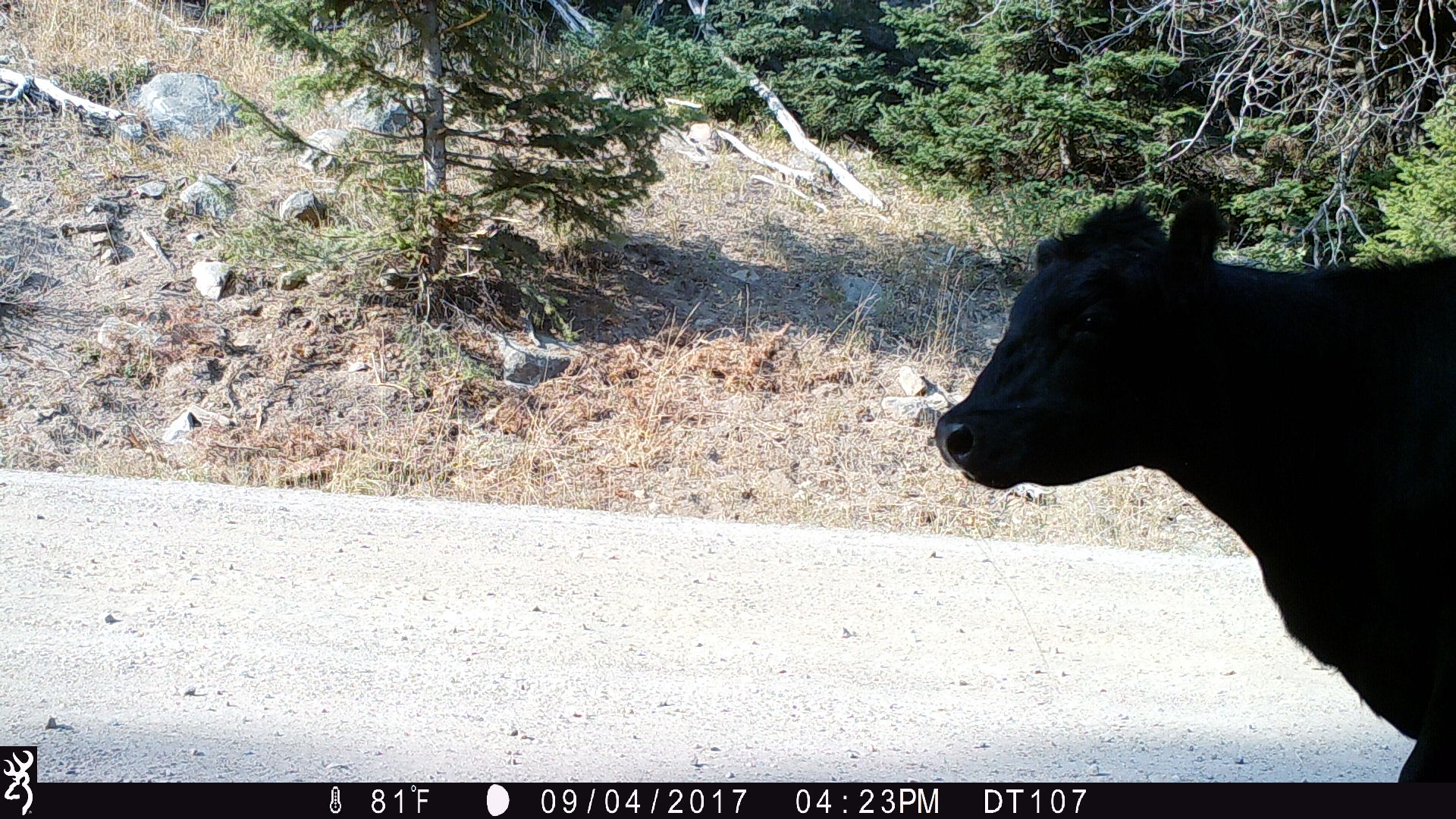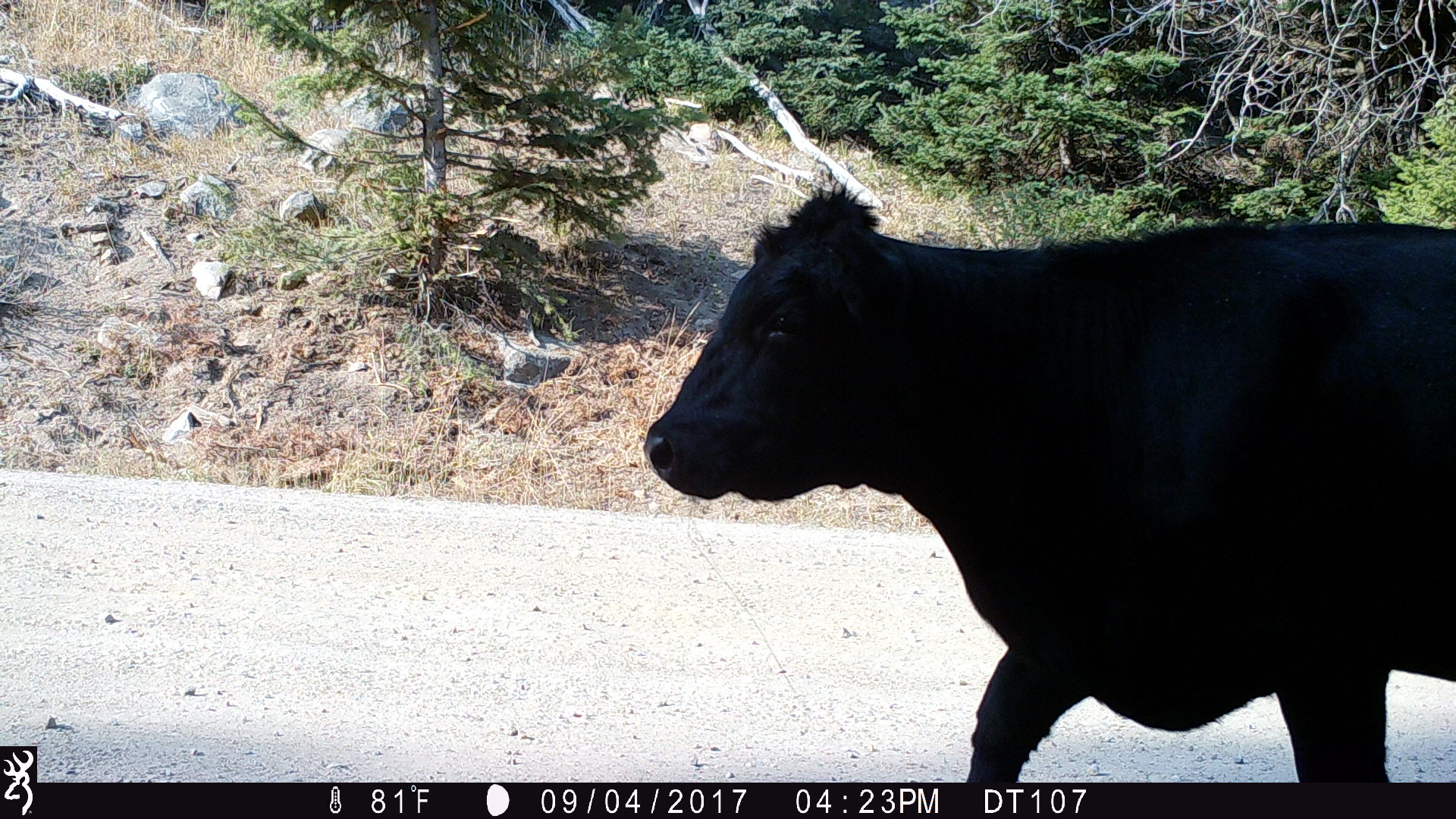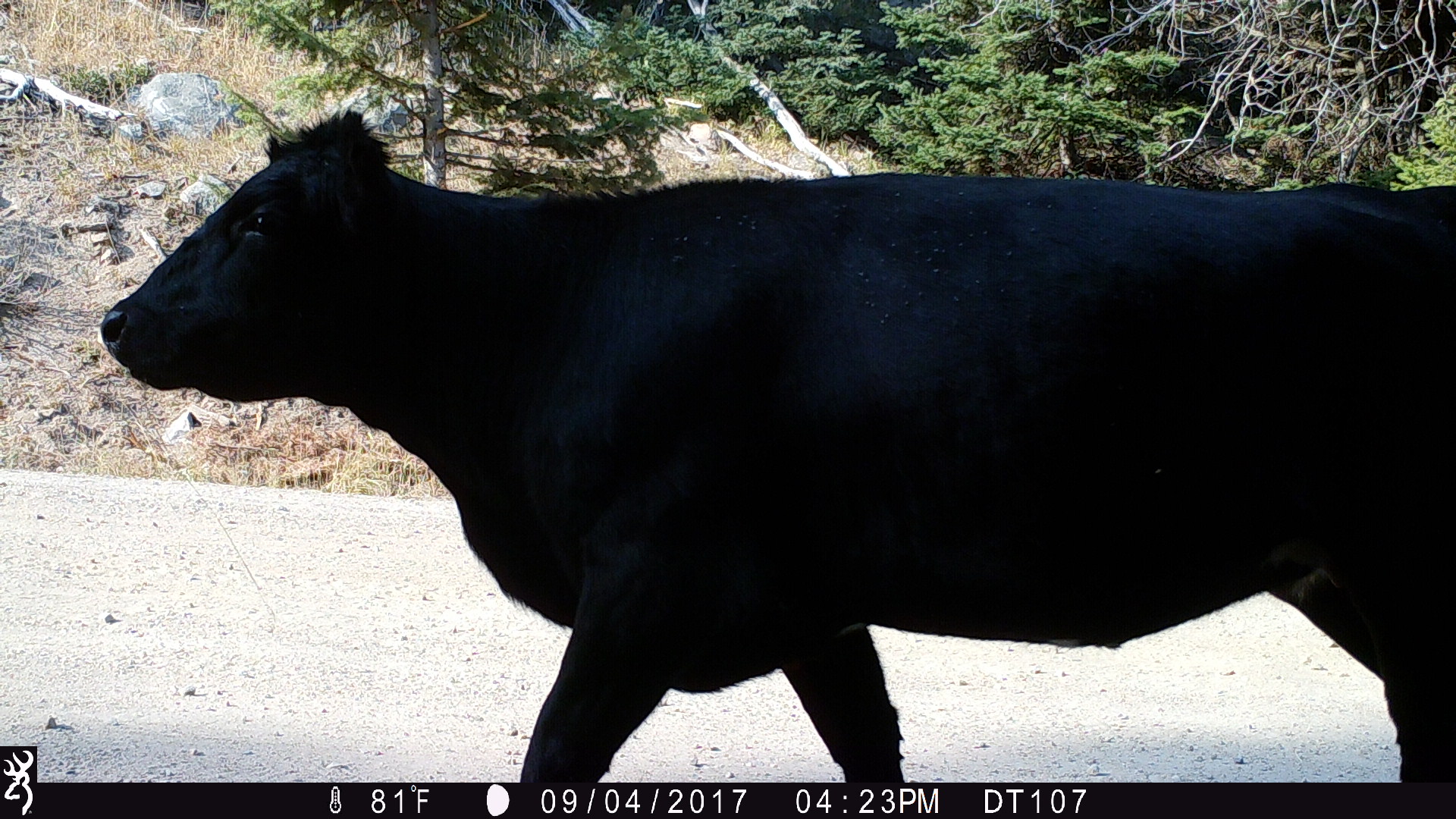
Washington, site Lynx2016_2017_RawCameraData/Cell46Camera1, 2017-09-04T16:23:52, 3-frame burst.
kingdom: Animalia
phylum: Chordata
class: Mammalia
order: Artiodactyla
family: Bovidae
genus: Bos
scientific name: Bos taurus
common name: domestic cattle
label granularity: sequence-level